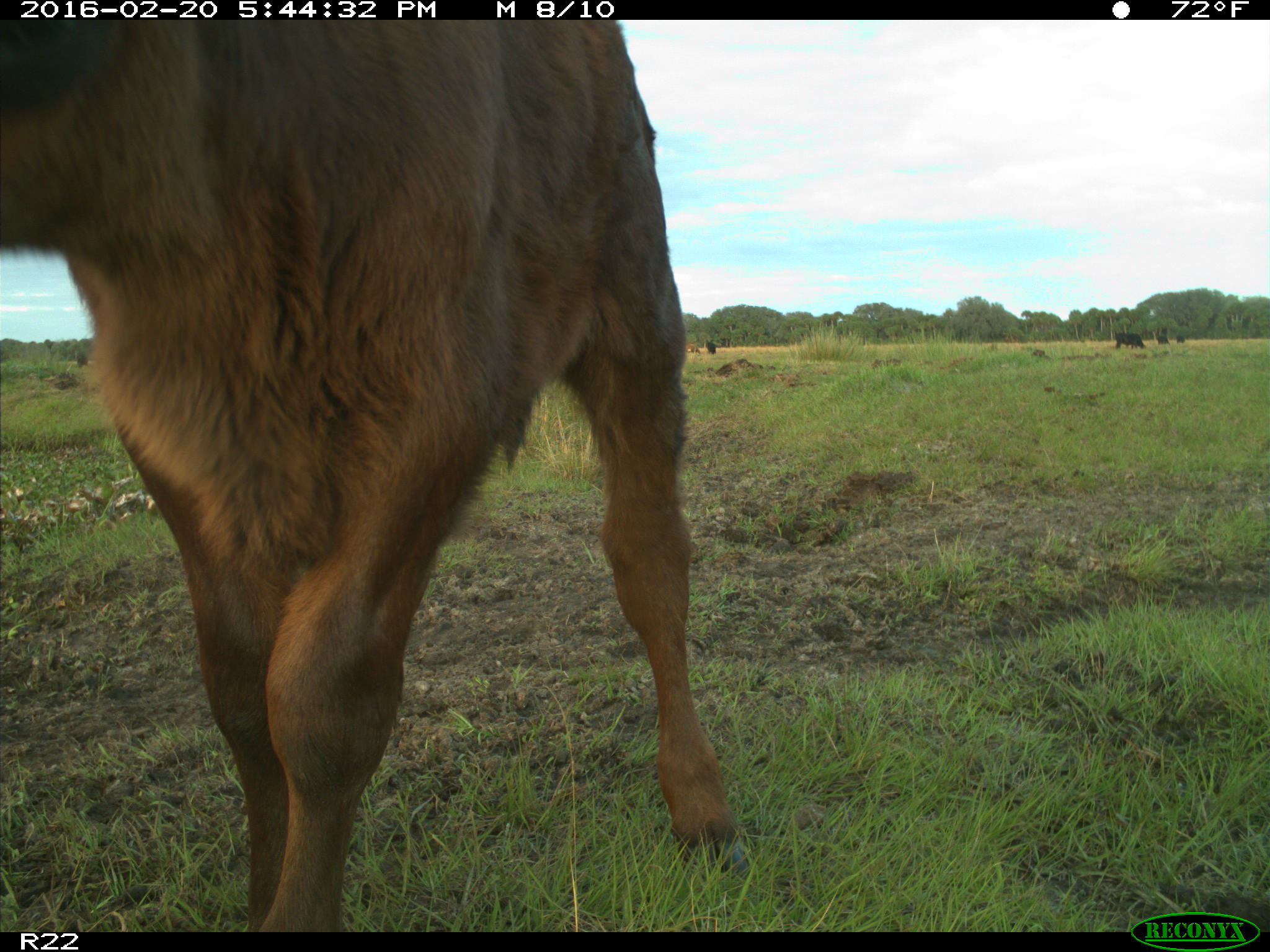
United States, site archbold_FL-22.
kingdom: Animalia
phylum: Chordata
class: Mammalia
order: Artiodactyla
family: Bovidae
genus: Bos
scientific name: Bos taurus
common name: domestic cow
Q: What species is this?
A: Bos taurus (domestic cow).